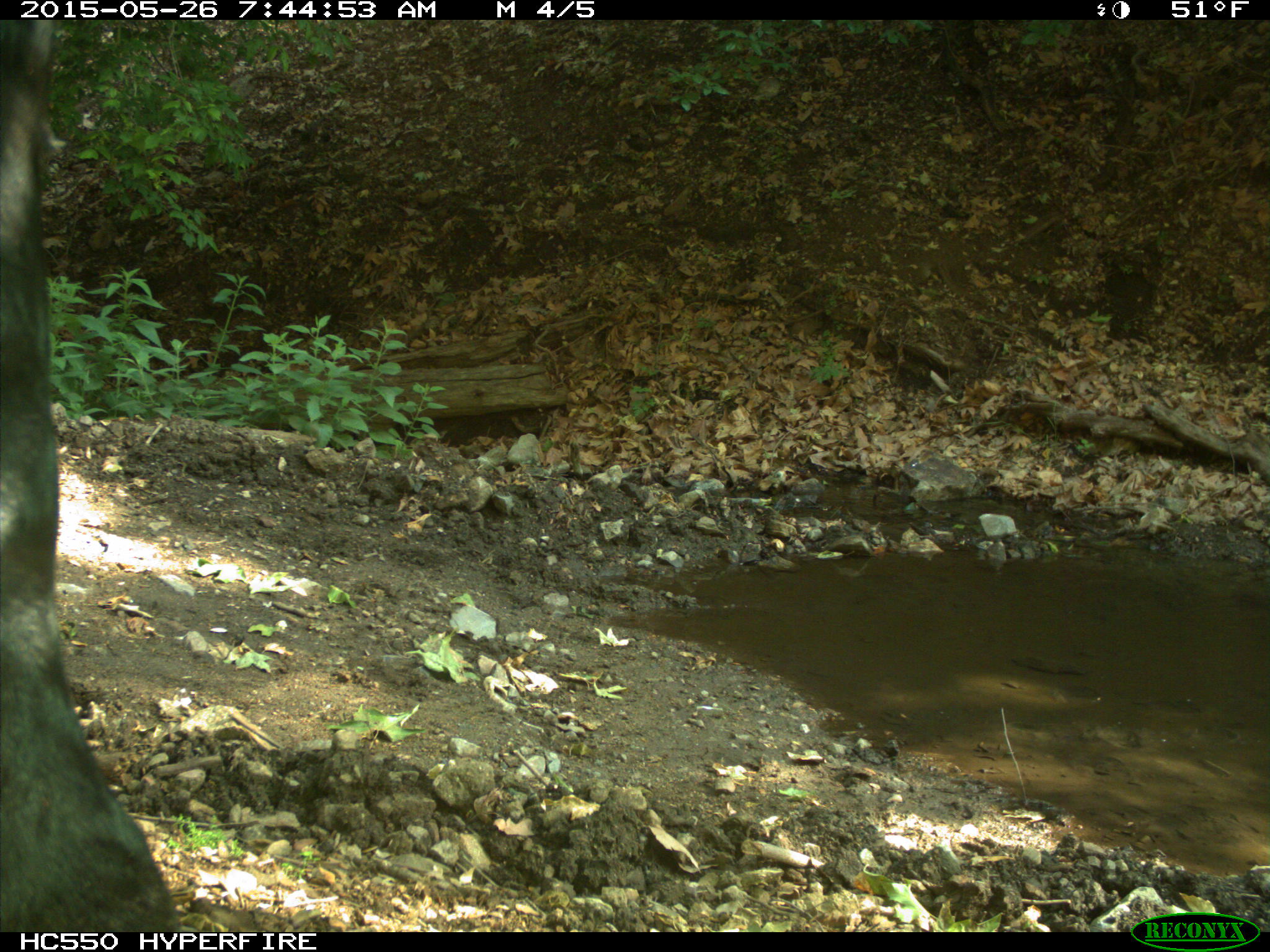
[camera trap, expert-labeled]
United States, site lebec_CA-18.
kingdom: Animalia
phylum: Chordata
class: Mammalia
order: Artiodactyla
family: Bovidae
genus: Bos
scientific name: Bos taurus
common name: domestic cow